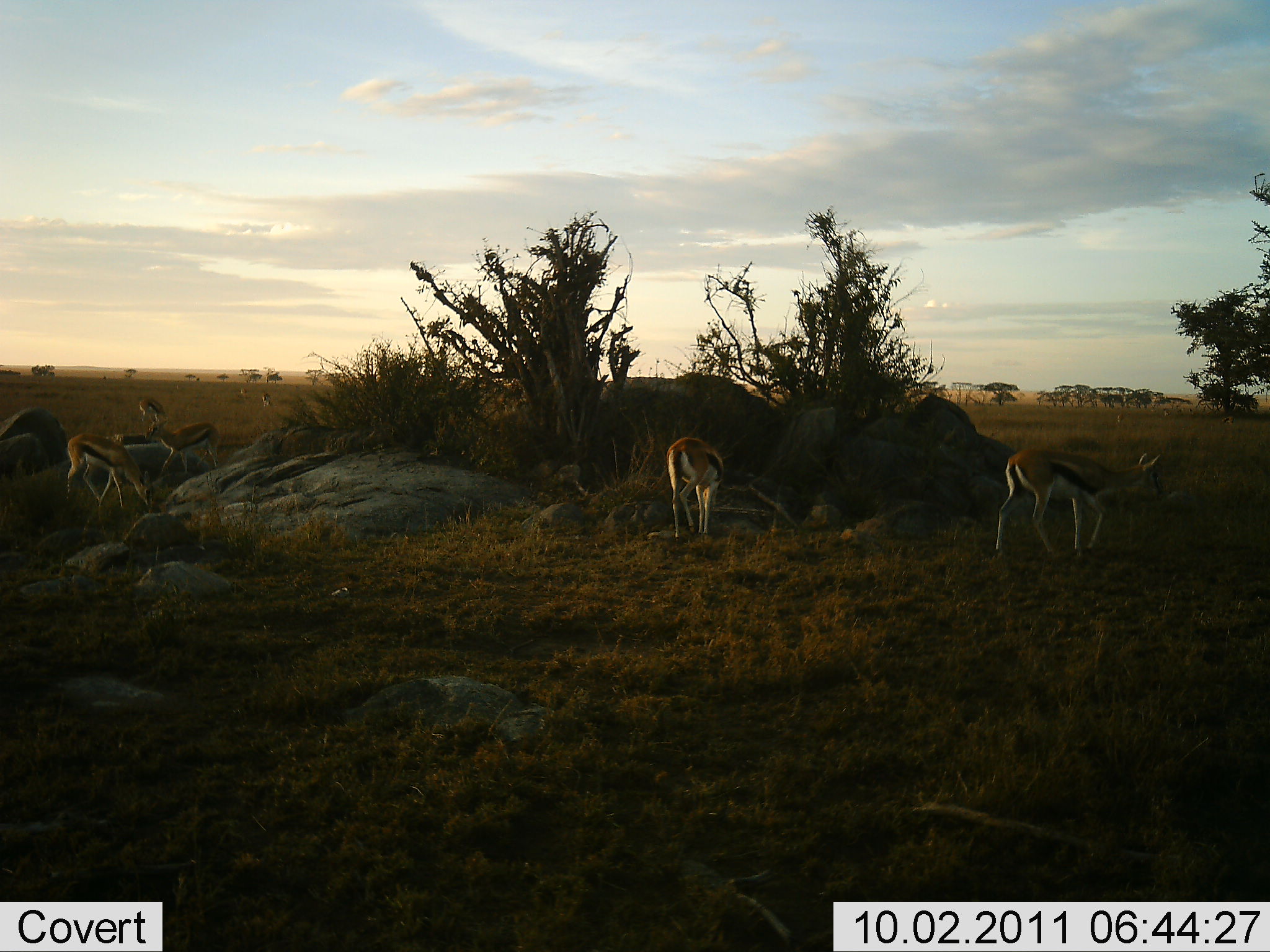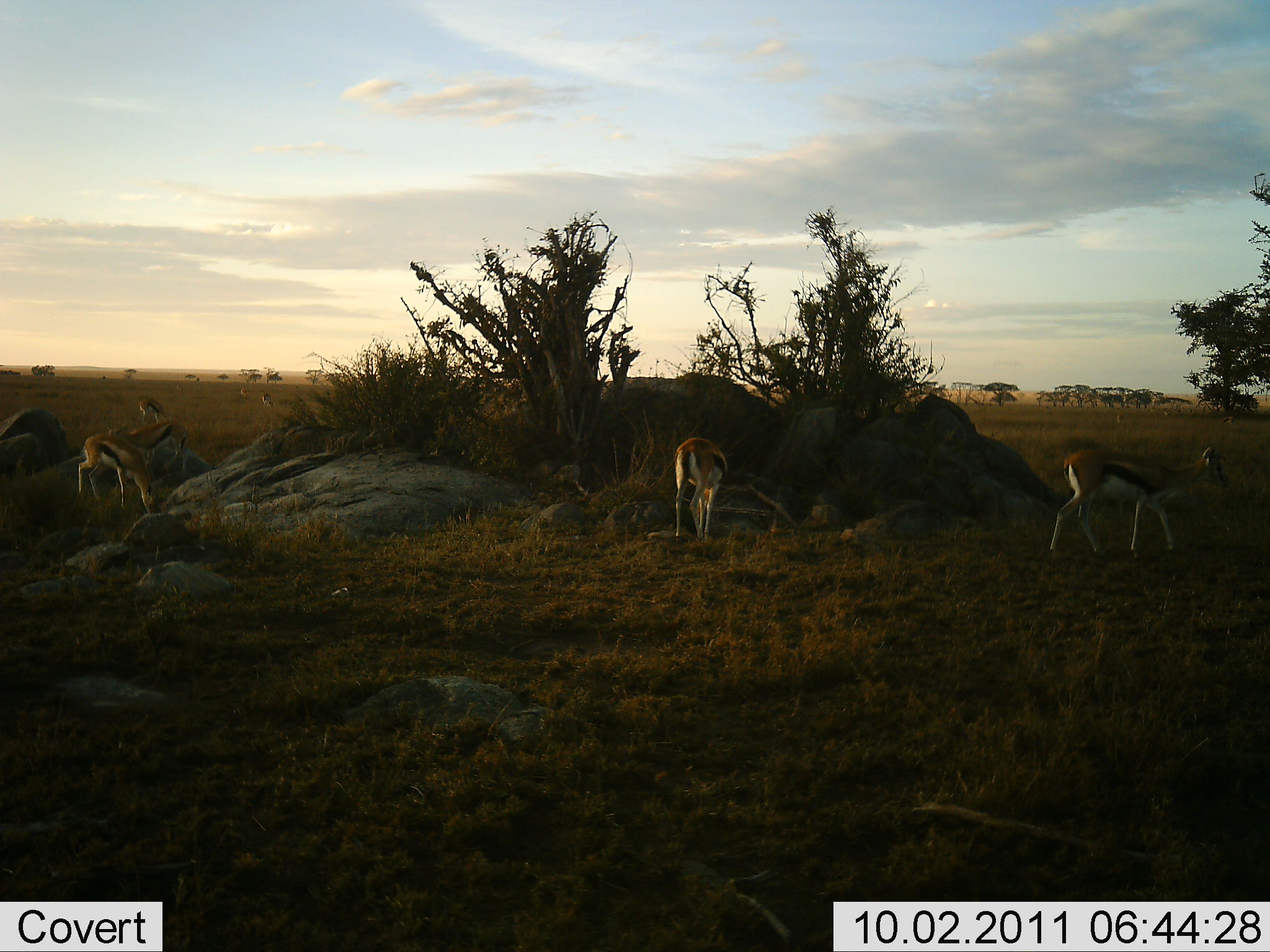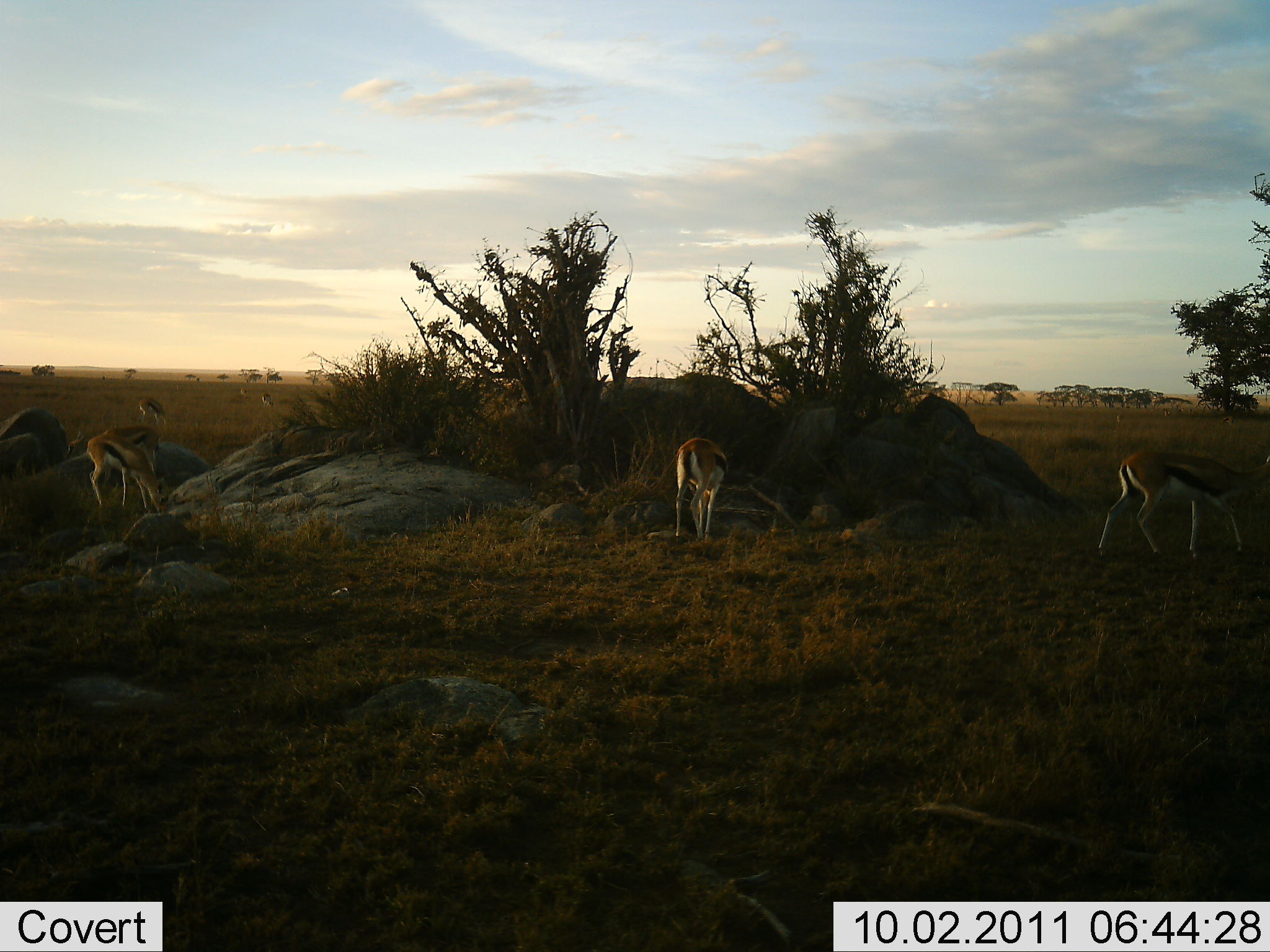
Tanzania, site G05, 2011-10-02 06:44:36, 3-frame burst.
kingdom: Animalia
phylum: Chordata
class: Mammalia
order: Artiodactyla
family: Bovidae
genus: Eudorcas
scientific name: Eudorcas thomsonii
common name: thomson's gazelle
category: gazellethomsons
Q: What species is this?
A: Gazellethomsons (thomson's gazelle) (Eudorcas thomsonii).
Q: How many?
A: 5.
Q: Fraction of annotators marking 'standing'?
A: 33%.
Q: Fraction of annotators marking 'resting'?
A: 8%.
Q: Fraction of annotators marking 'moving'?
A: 67%.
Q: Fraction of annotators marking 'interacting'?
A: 0%.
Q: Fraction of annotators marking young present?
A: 0%.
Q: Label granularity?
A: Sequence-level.